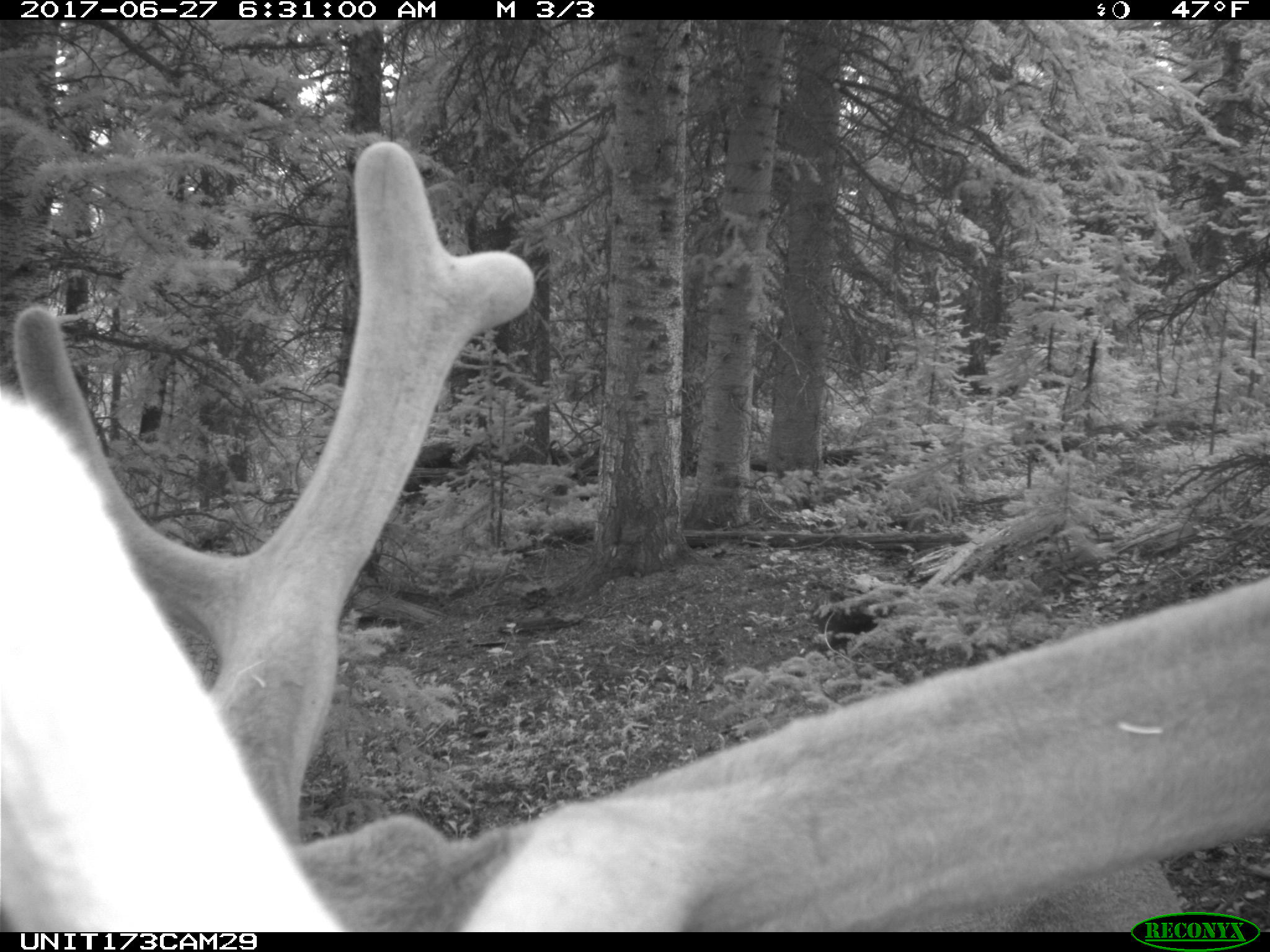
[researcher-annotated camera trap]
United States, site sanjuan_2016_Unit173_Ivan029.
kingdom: Animalia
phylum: Chordata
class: Mammalia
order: Artiodactyla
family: Cervidae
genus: Cervus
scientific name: Cervus elaphus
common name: red deer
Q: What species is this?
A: Cervus elaphus (red deer).